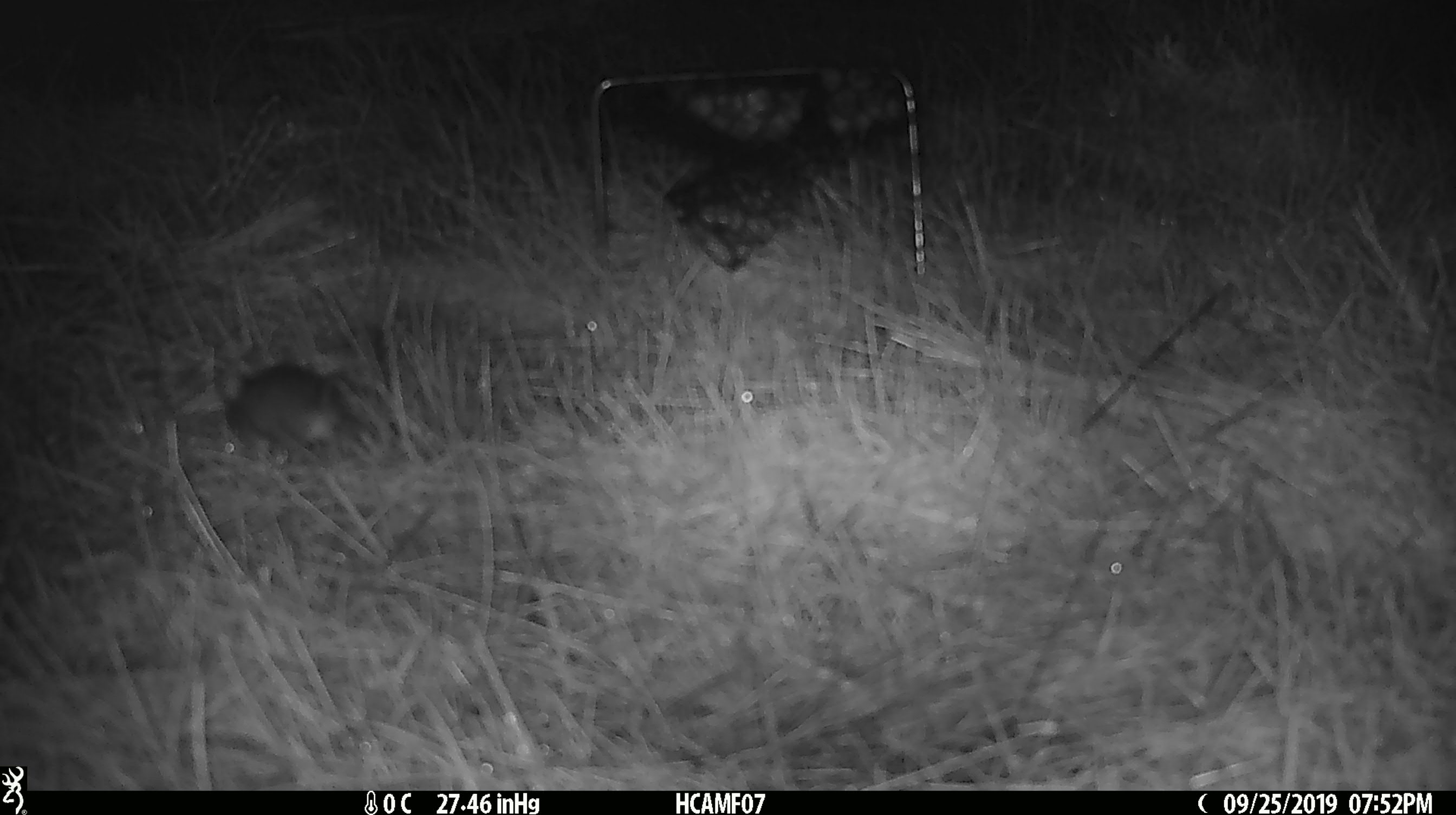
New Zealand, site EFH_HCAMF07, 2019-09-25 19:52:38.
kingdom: Animalia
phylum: Chordata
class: Mammalia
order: Rodentia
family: Muridae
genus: Mus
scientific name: Mus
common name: mouse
Mouse (Mus).